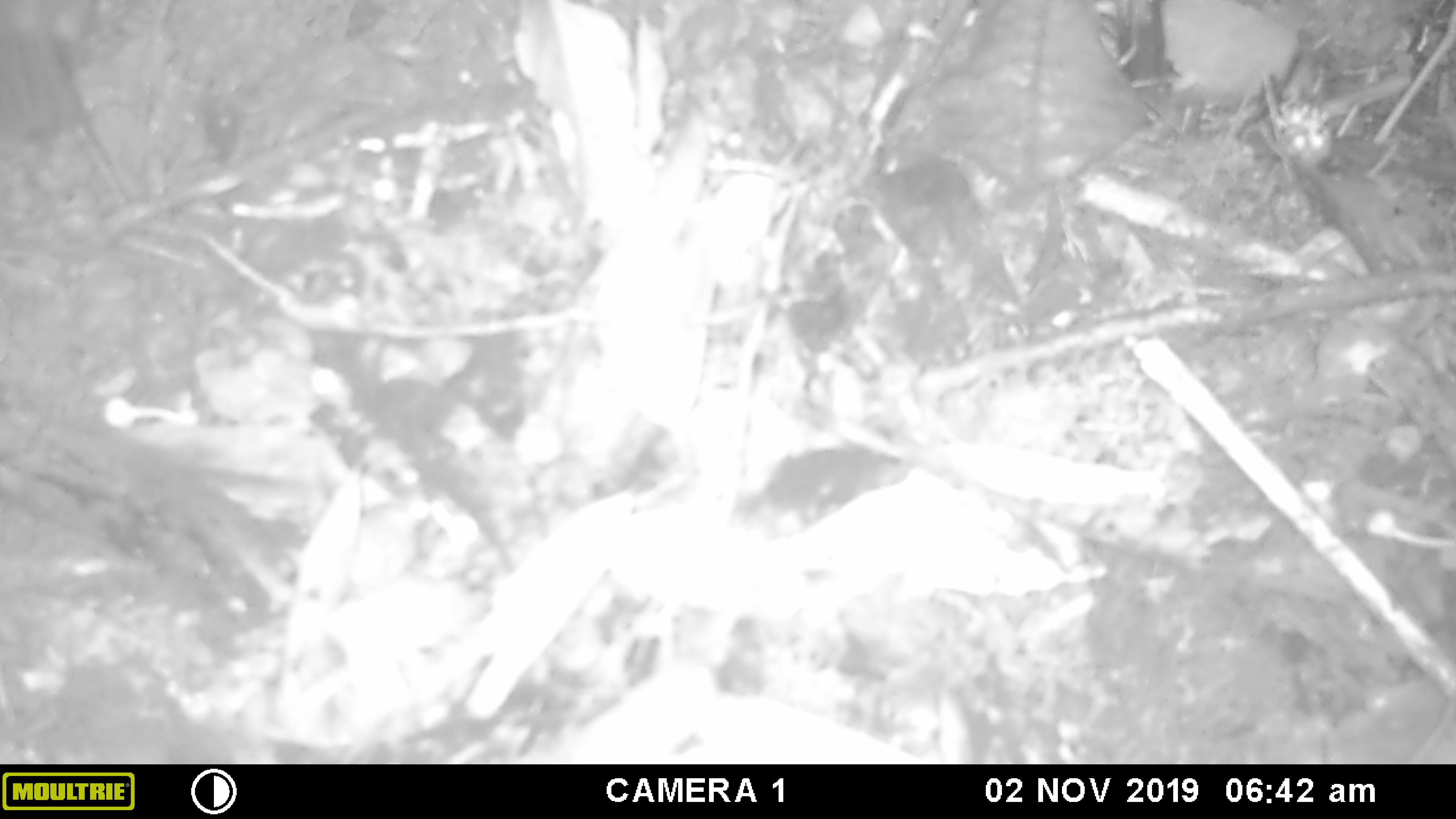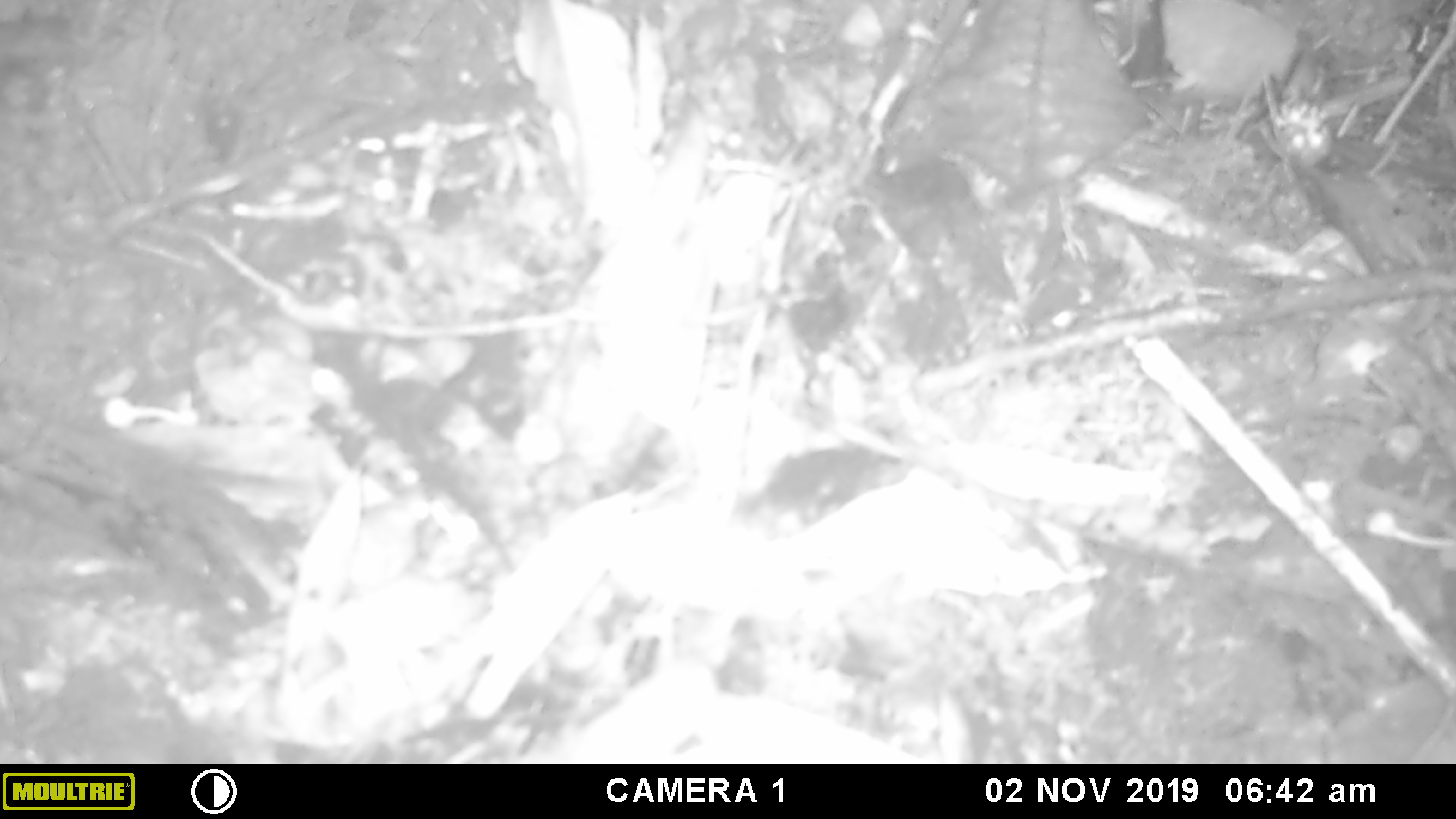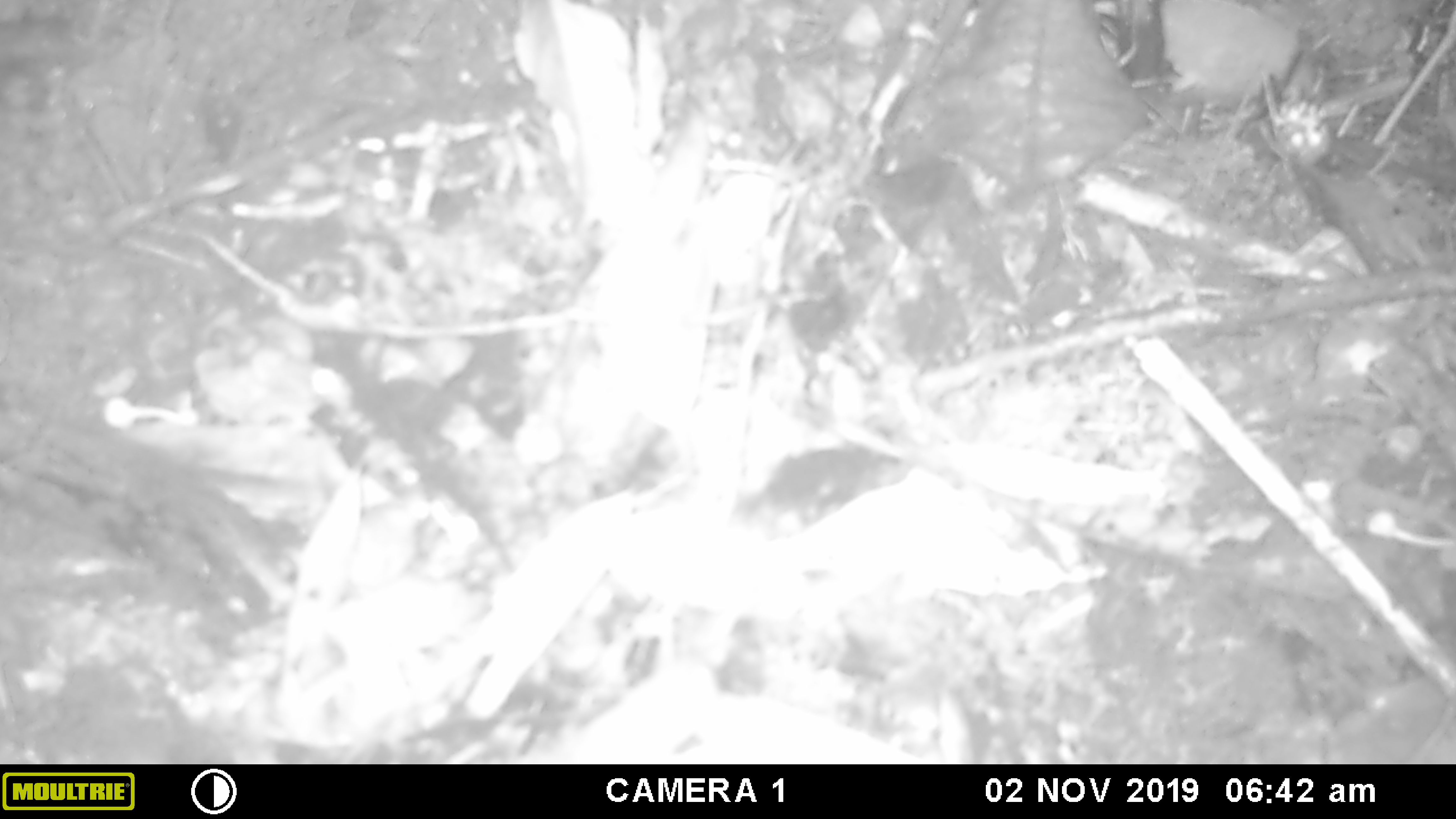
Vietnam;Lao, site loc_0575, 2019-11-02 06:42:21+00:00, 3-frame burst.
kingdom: Animalia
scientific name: Animalia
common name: animal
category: unidentified animal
Unidentified animal (animal) (Animalia). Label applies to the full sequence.